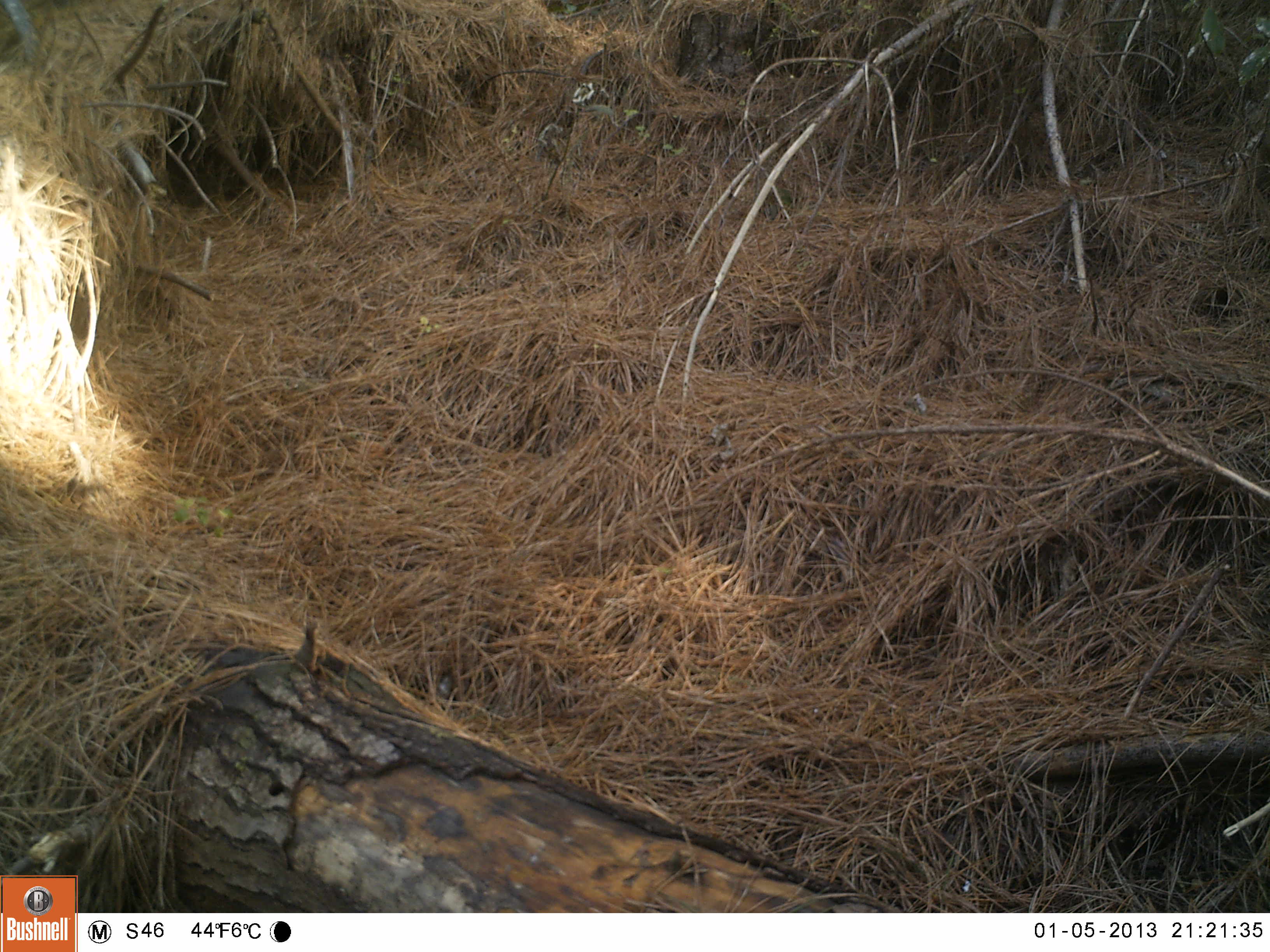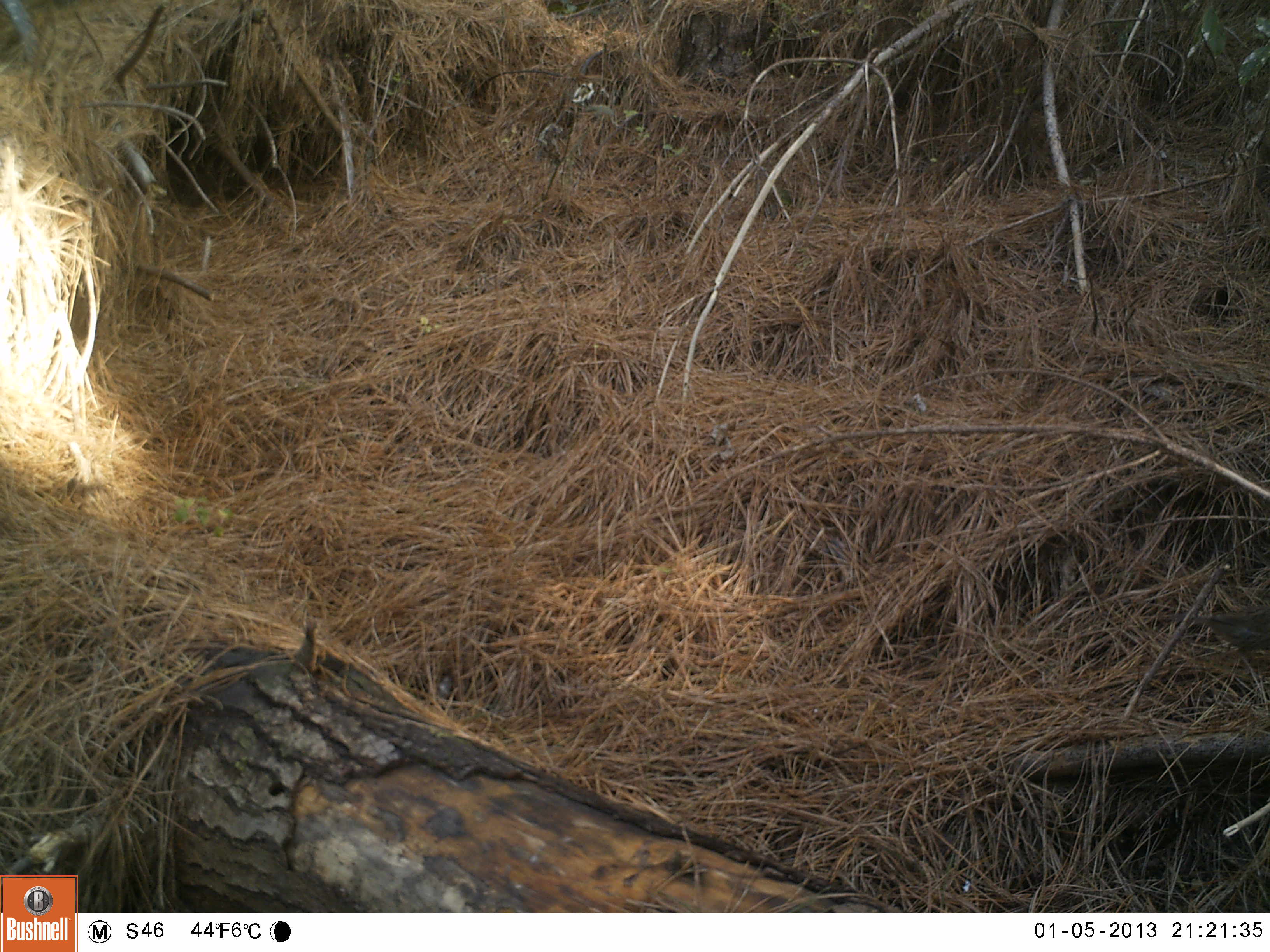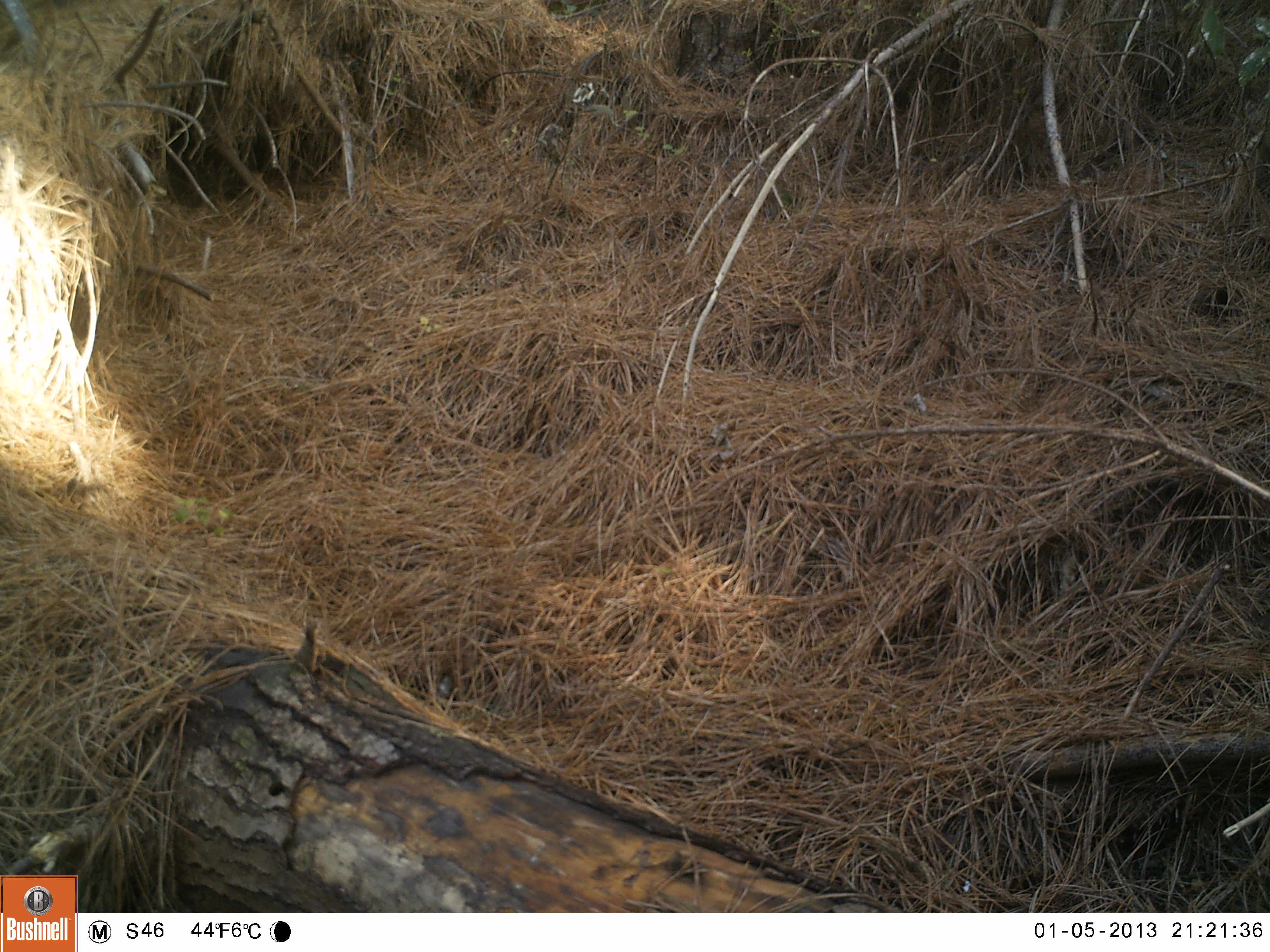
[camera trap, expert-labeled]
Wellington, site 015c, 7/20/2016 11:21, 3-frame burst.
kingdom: Animalia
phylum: Chordata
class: Aves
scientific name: Aves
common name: bird